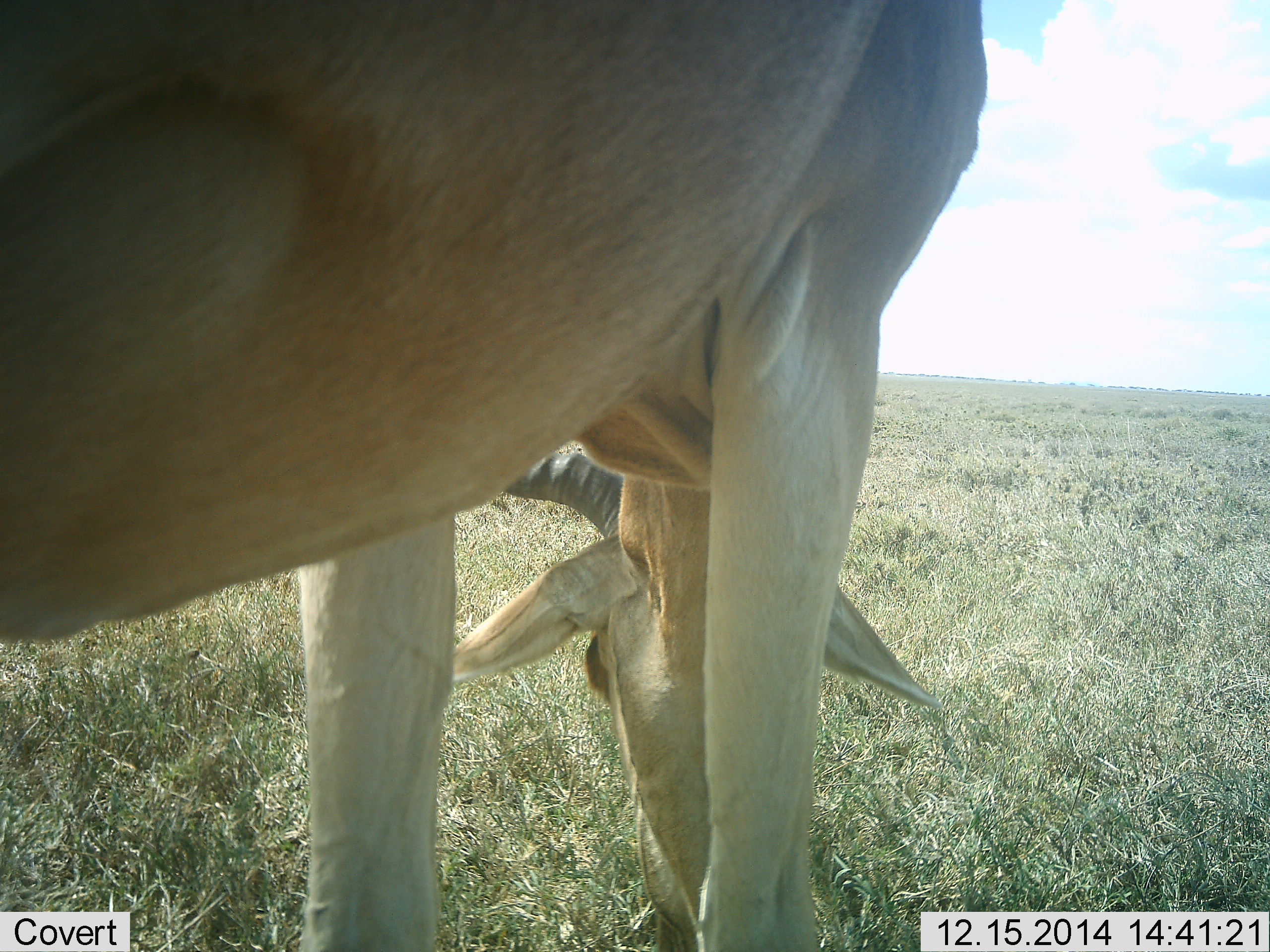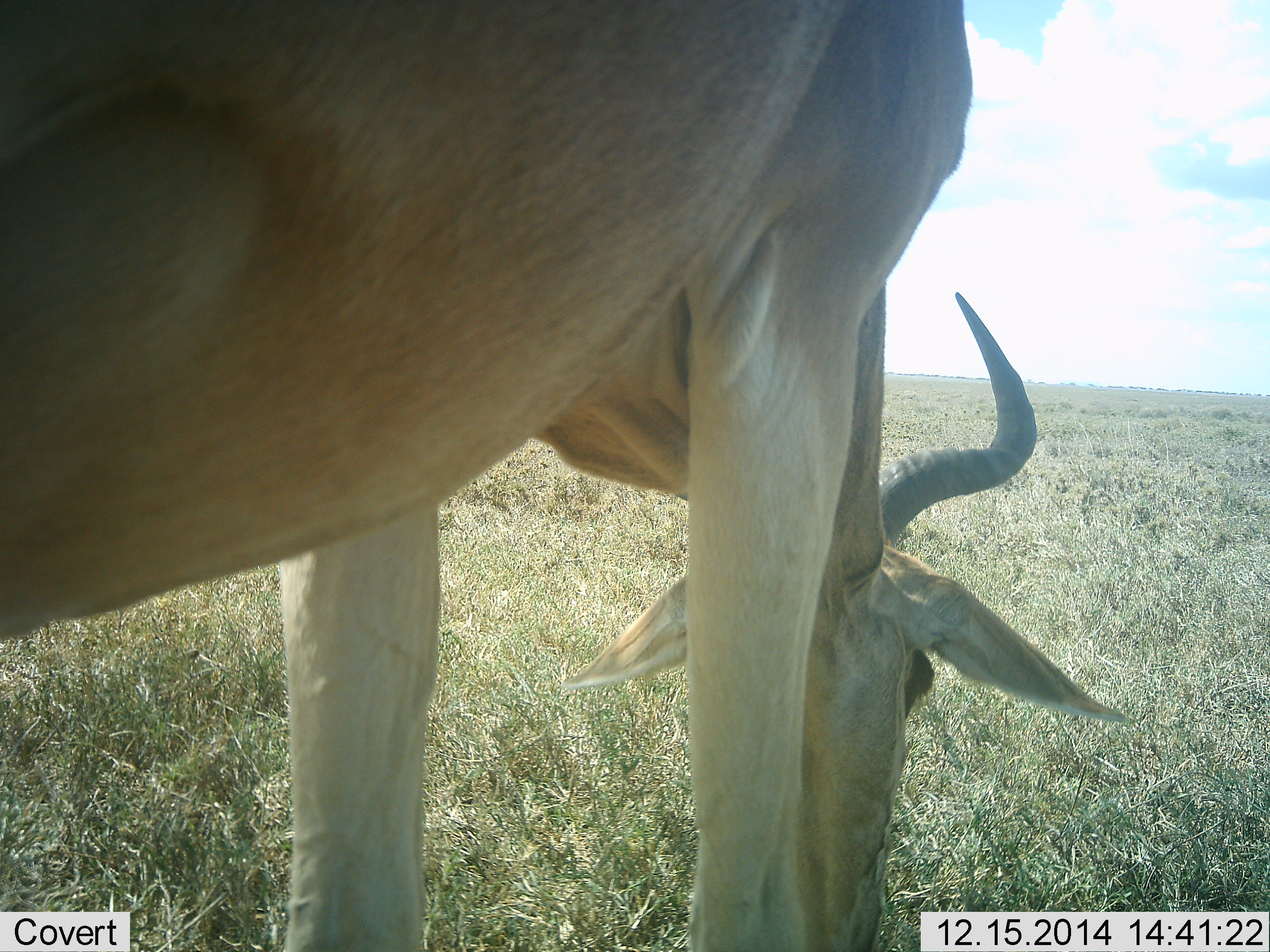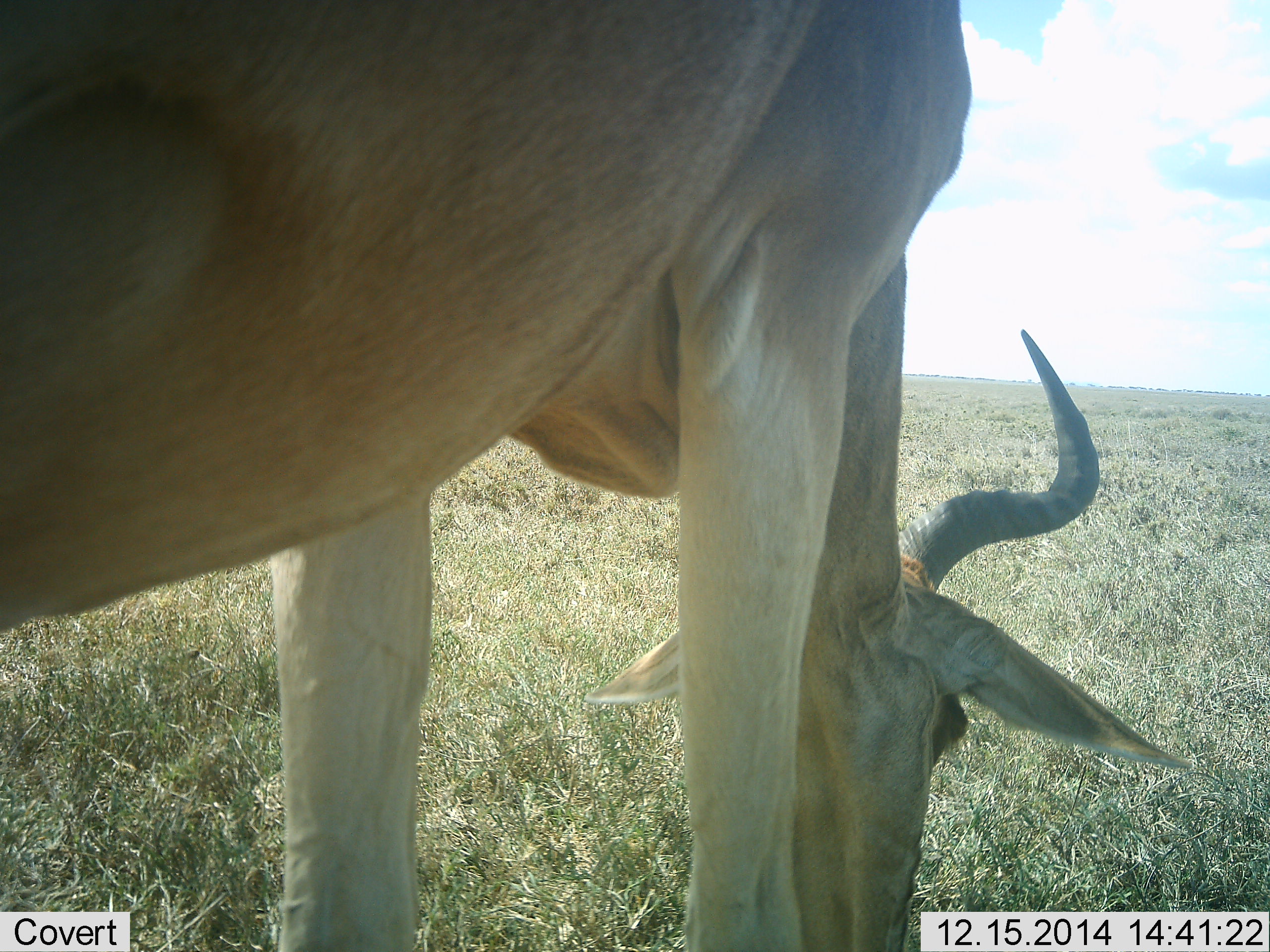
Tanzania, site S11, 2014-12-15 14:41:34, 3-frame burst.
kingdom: Animalia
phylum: Chordata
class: Mammalia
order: Artiodactyla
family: Bovidae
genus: Alcelaphus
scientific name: Alcelaphus buselaphus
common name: hartebeest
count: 1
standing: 30%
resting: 0%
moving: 0%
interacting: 0%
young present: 0%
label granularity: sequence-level